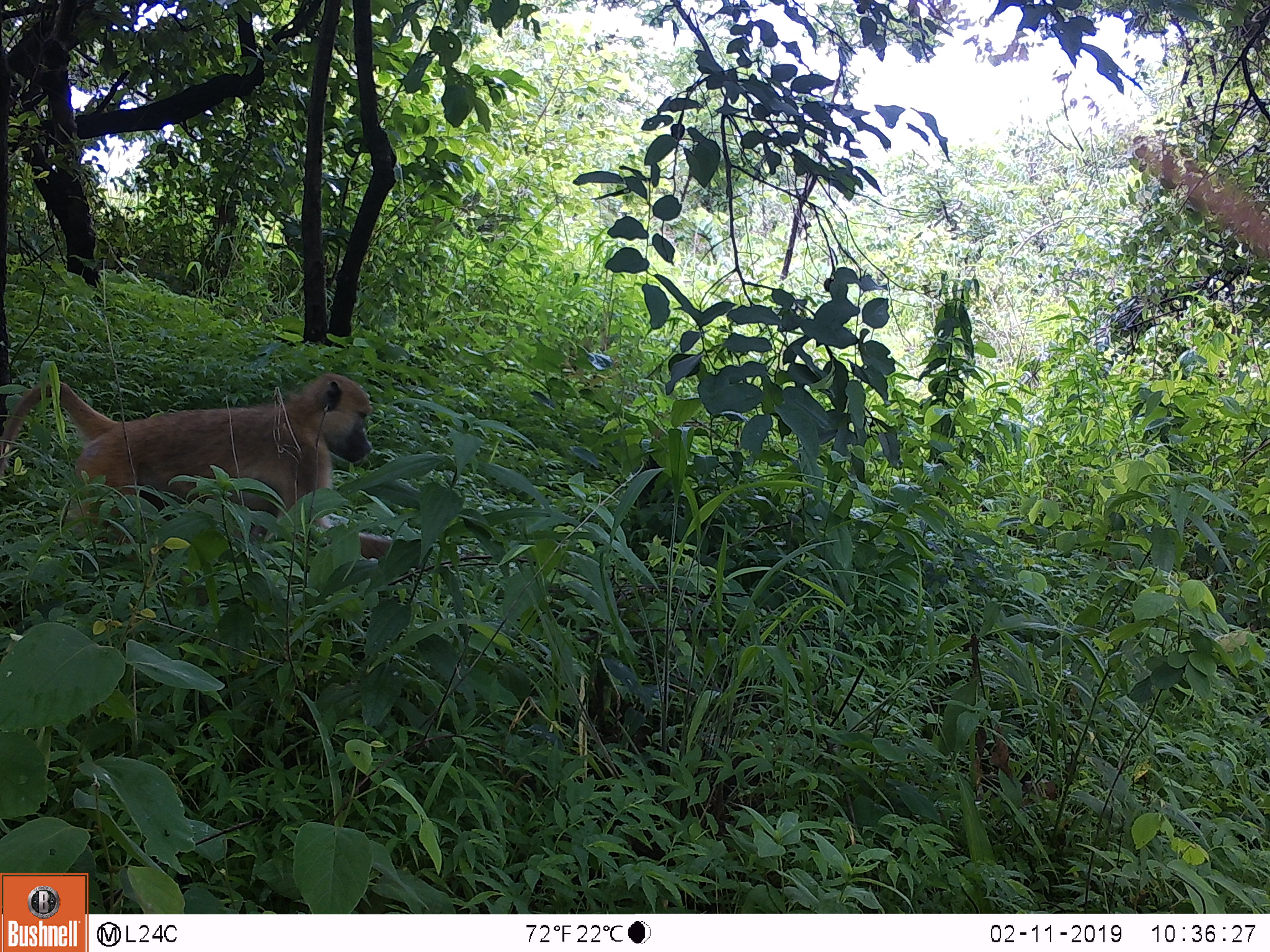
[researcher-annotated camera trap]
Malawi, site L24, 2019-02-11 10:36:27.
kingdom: Animalia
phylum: Chordata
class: Mammalia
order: Primates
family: Cercopithecidae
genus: Papio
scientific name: Papio cynocephalus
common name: yellow baboon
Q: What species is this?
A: Yellow baboon (Papio cynocephalus).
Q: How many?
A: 1.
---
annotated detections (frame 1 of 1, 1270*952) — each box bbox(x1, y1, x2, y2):
yellow baboon: bbox(8, 352, 433, 596)